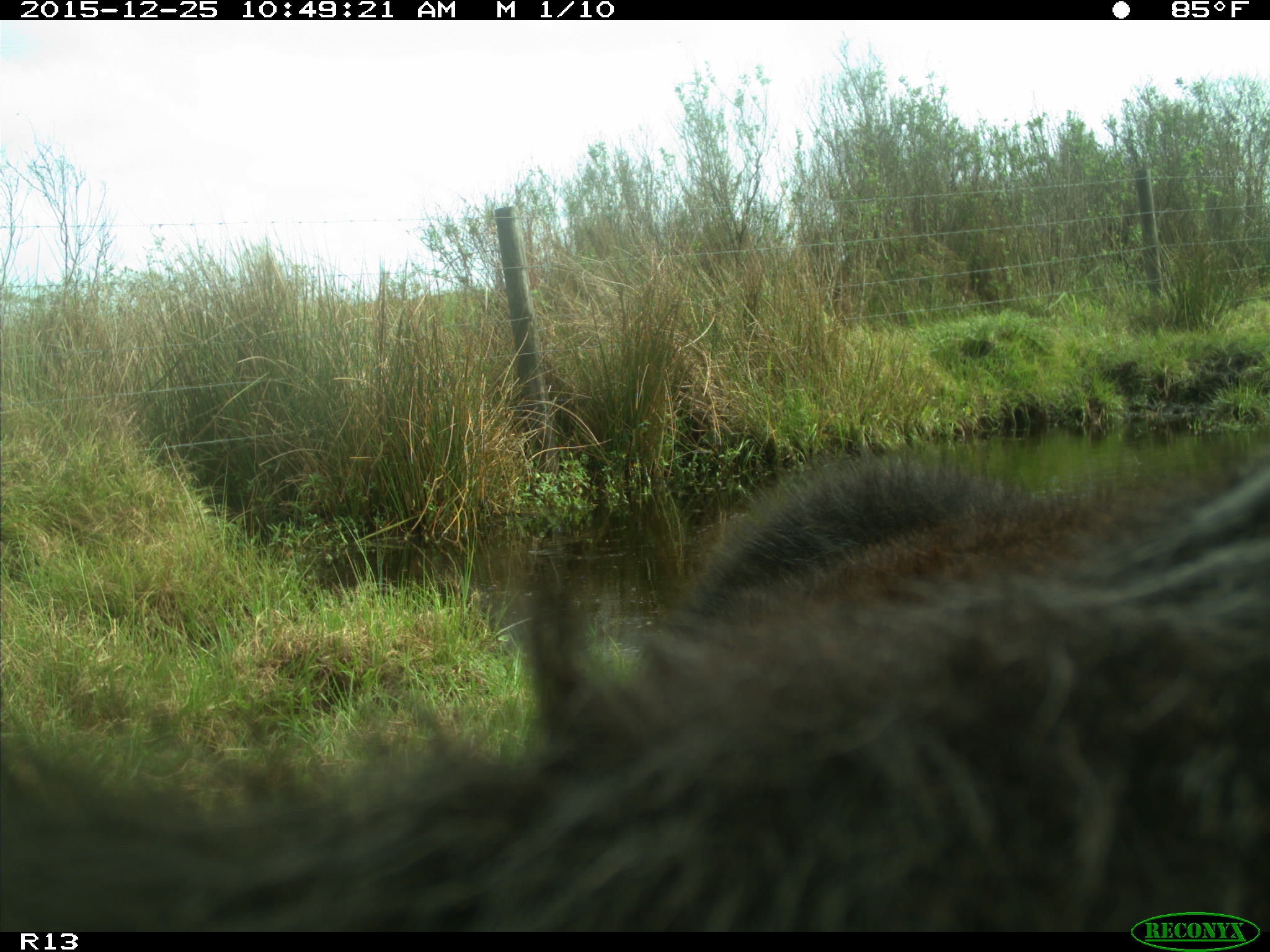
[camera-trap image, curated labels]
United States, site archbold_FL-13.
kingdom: Animalia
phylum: Chordata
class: Mammalia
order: Artiodactyla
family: Bovidae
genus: Bos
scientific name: Bos taurus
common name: domestic cow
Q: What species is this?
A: Bos taurus (domestic cow).